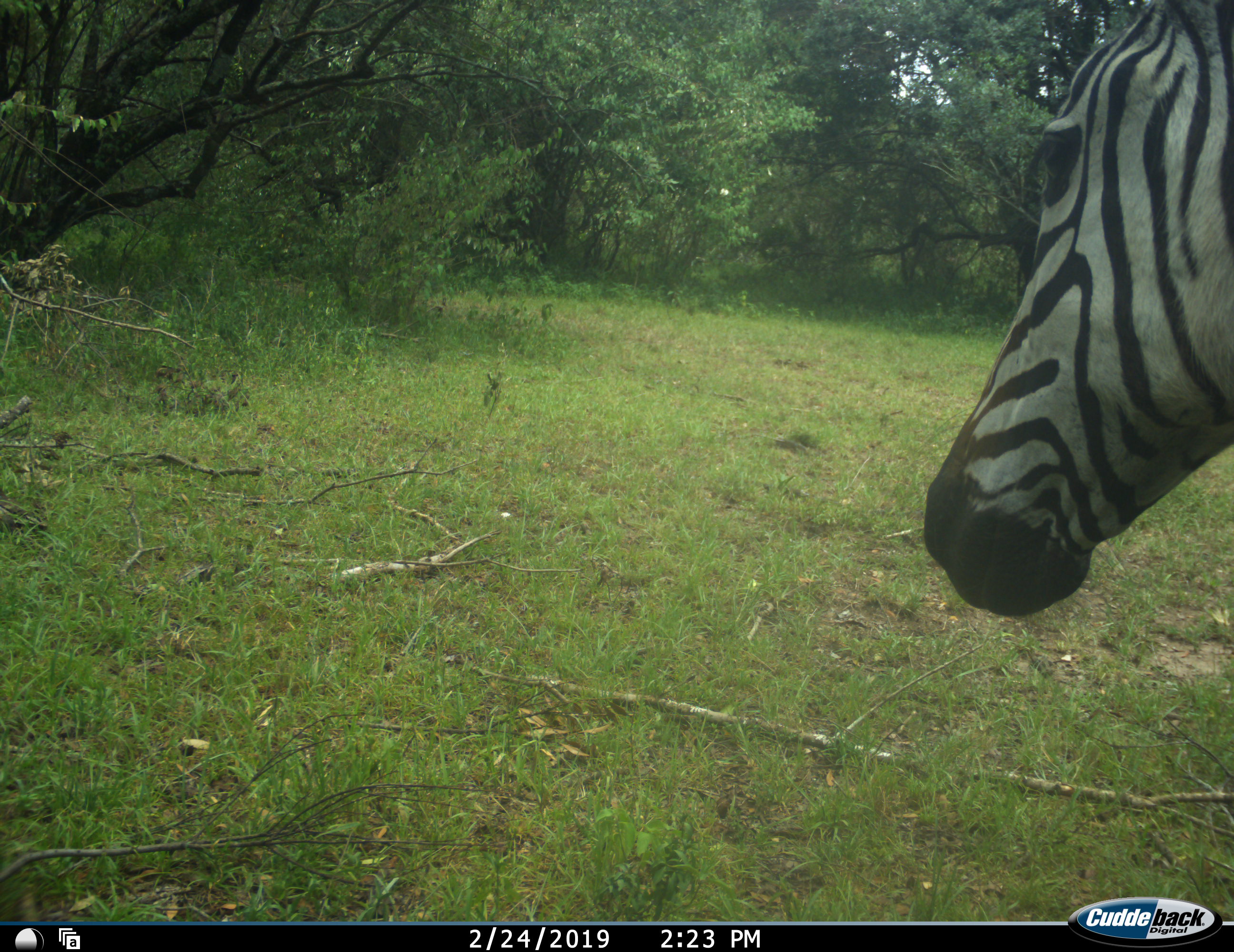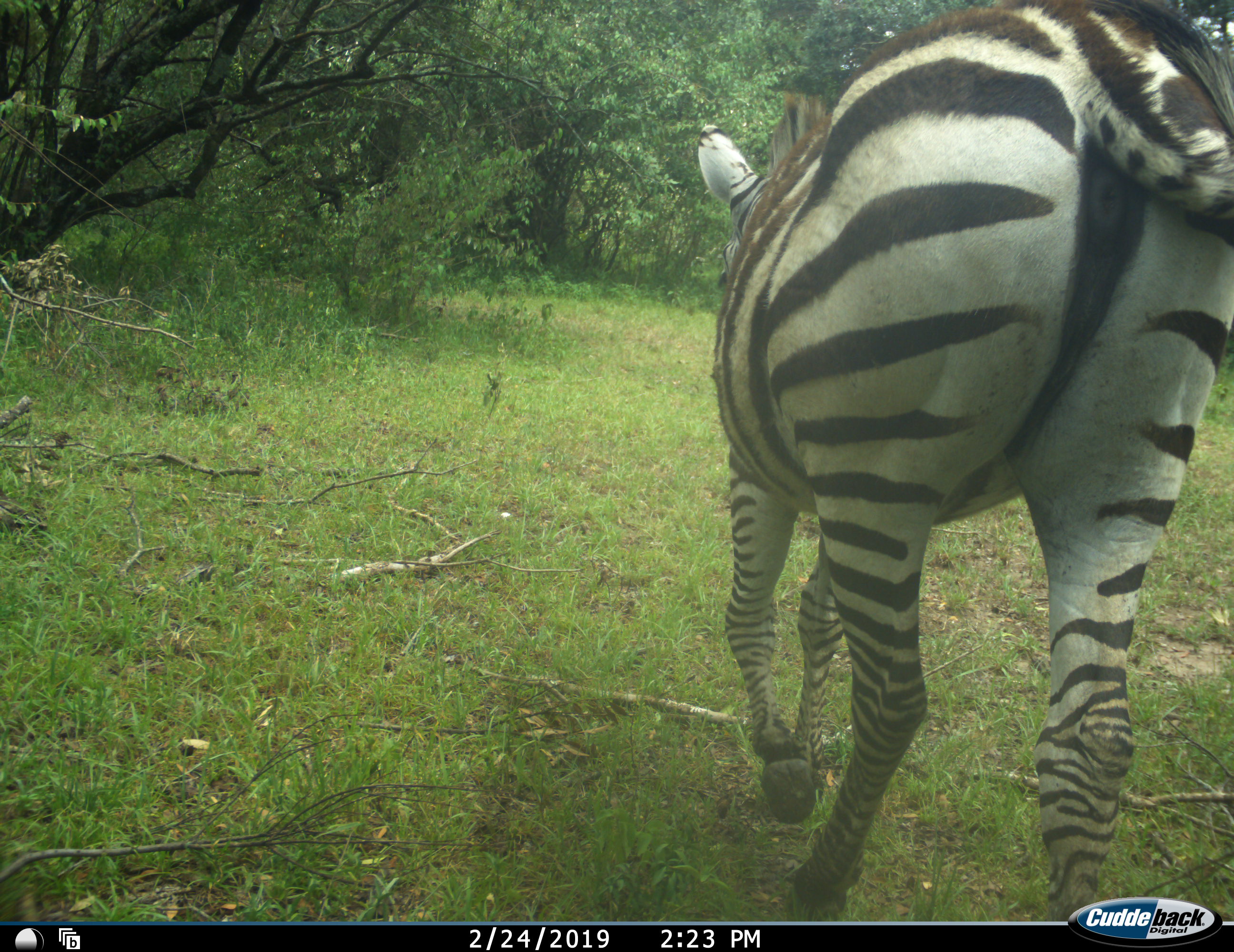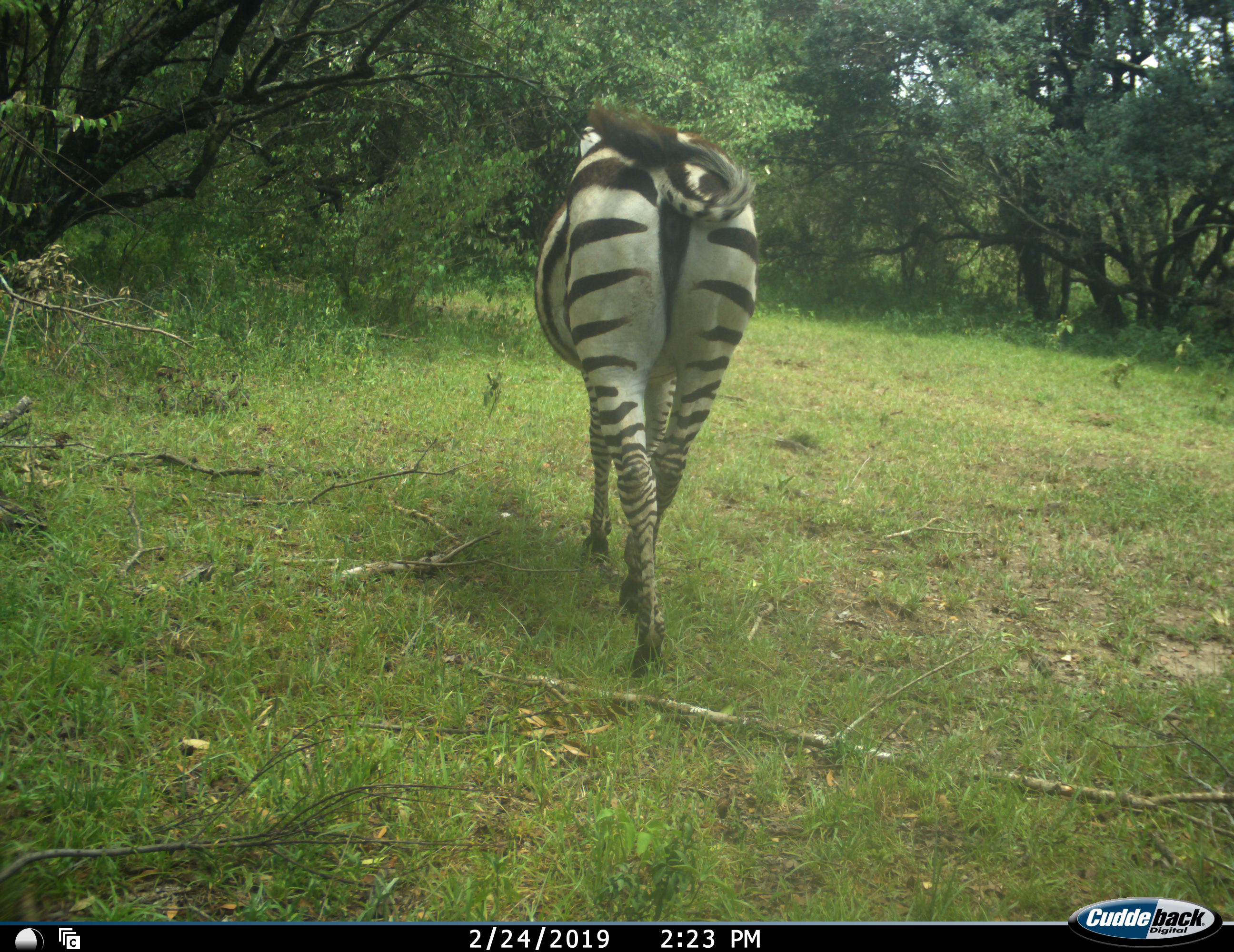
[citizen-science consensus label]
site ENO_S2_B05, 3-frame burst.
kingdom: Animalia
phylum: Chordata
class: Mammalia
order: Perissodactyla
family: Equidae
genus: Equus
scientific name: Equus quagga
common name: plains zebra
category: zebraplains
Zebraplains (plains zebra) (Equus quagga), count 1. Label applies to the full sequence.